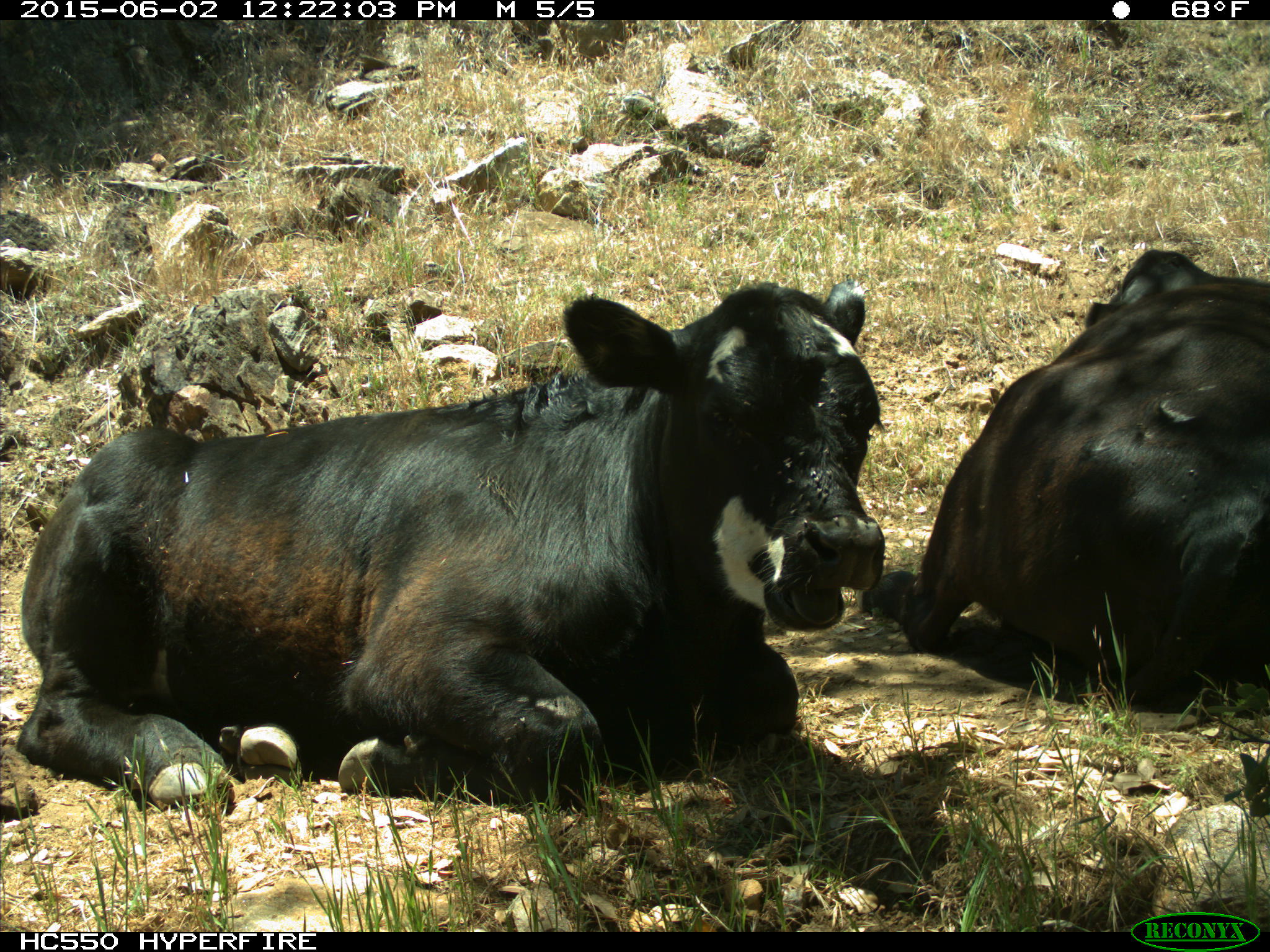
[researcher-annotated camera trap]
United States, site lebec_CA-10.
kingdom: Animalia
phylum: Chordata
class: Mammalia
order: Artiodactyla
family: Bovidae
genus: Bos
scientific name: Bos taurus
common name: domestic cow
Bos taurus (domestic cow).